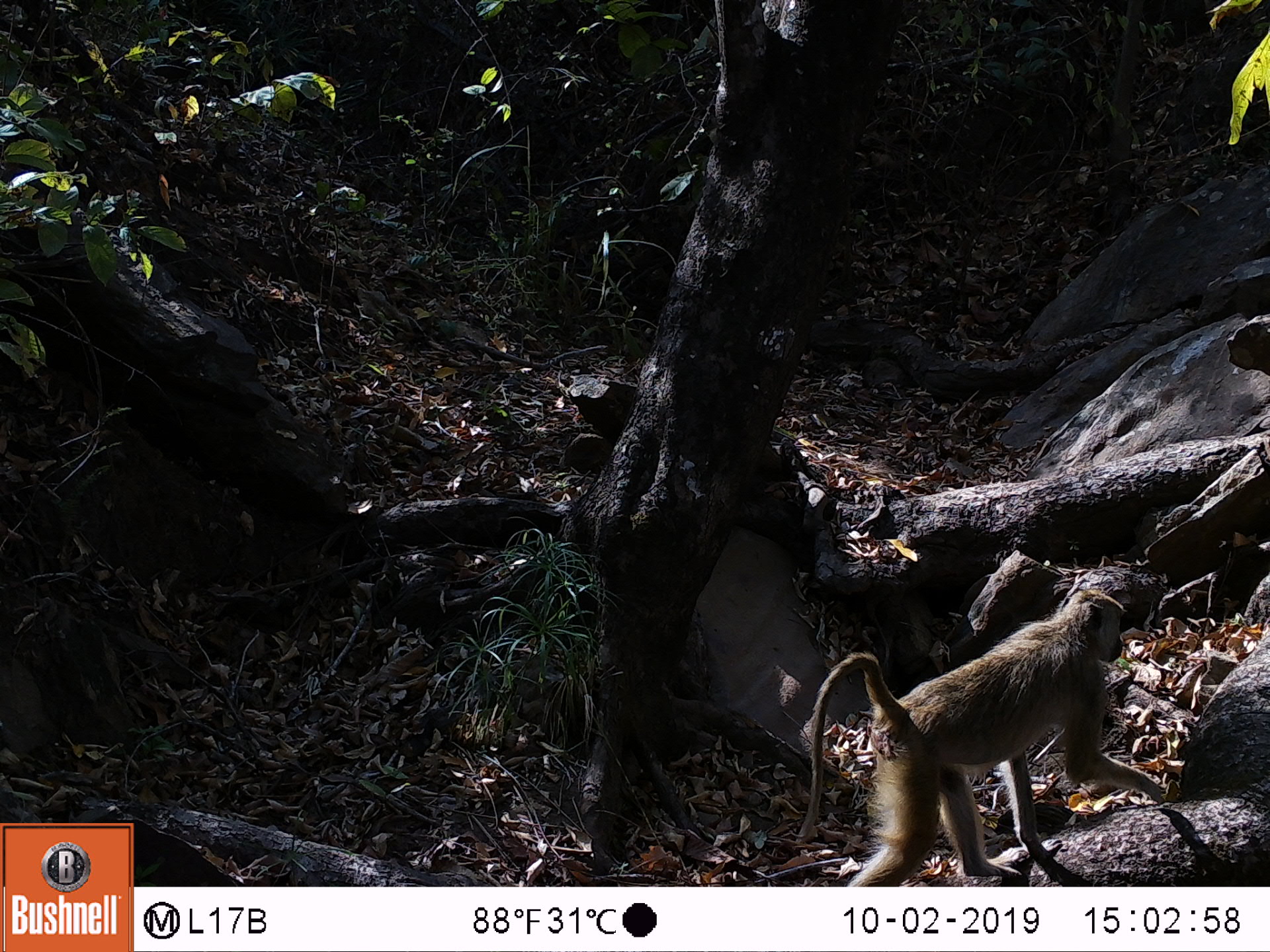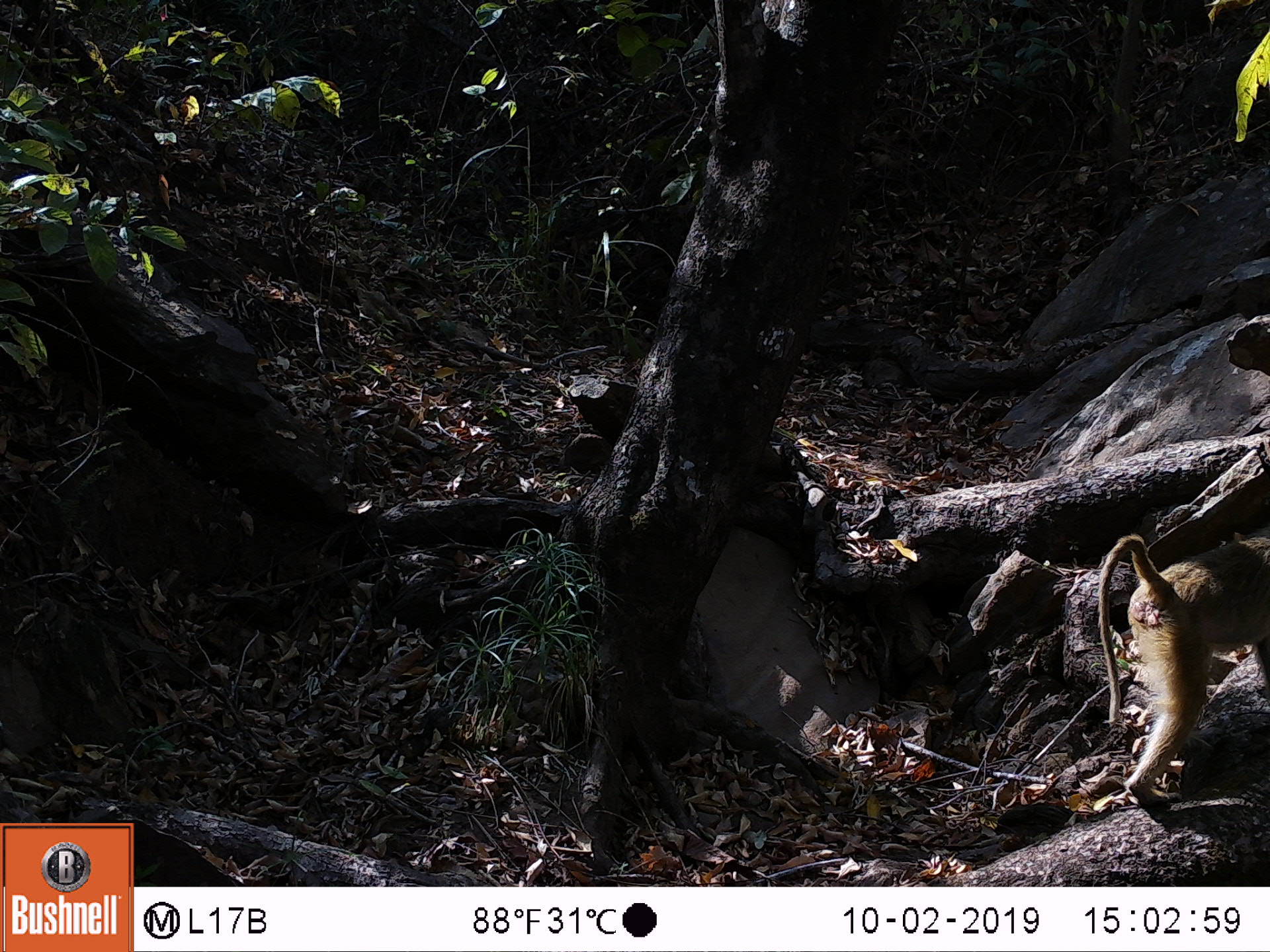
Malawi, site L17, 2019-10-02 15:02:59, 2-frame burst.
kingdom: Animalia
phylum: Chordata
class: Mammalia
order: Primates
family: Cercopithecidae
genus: Papio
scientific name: Papio cynocephalus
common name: yellow baboon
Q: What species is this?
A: Yellow baboon (Papio cynocephalus).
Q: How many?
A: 1.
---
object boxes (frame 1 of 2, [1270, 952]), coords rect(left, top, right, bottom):
yellow baboon: rect(787, 590, 1174, 880)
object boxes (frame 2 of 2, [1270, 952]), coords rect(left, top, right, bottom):
yellow baboon: rect(1094, 505, 1268, 801)